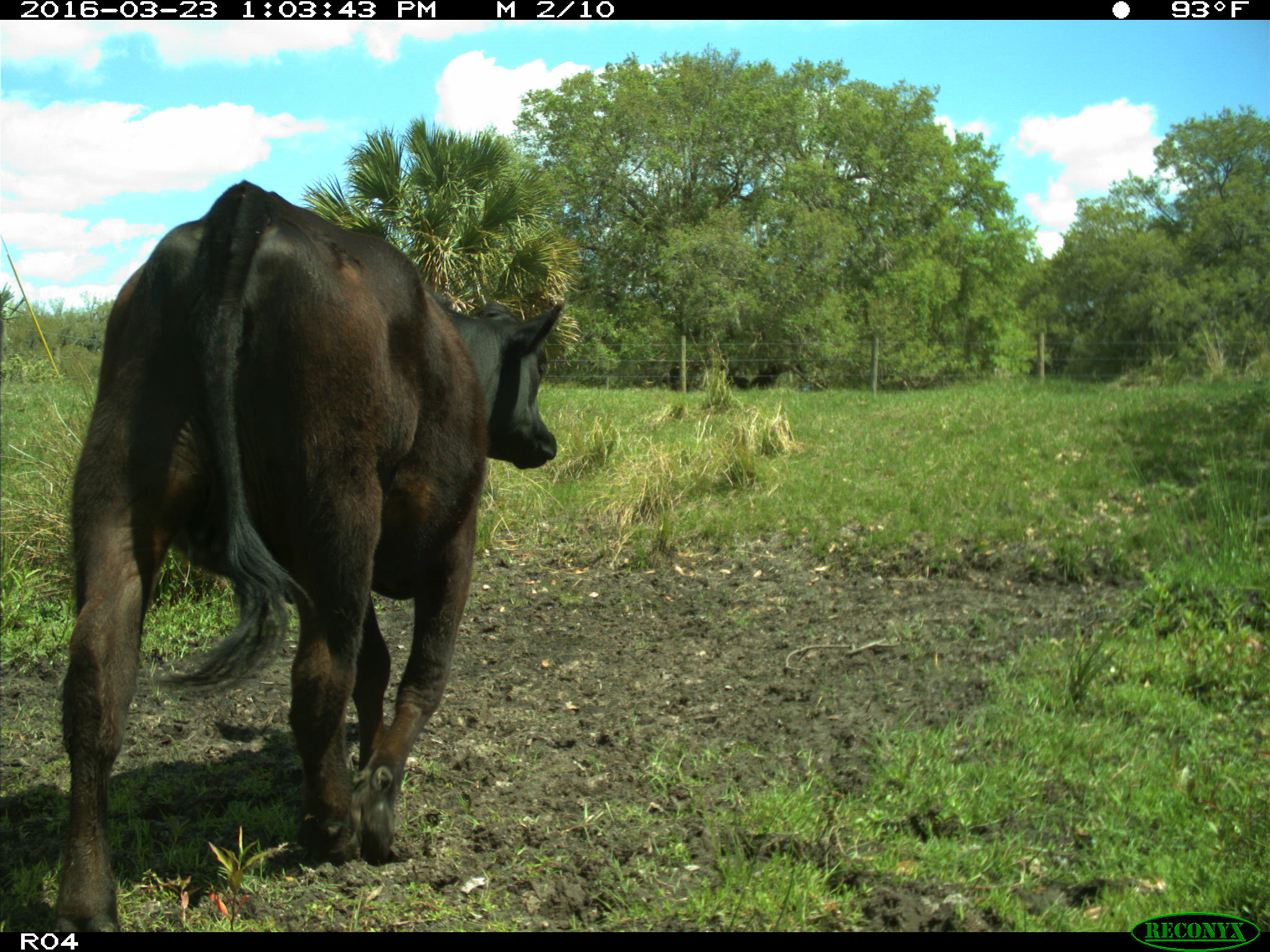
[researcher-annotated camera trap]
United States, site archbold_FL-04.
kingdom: Animalia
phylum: Chordata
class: Mammalia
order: Artiodactyla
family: Bovidae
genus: Bos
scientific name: Bos taurus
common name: domestic cow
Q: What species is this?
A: Bos taurus (domestic cow).